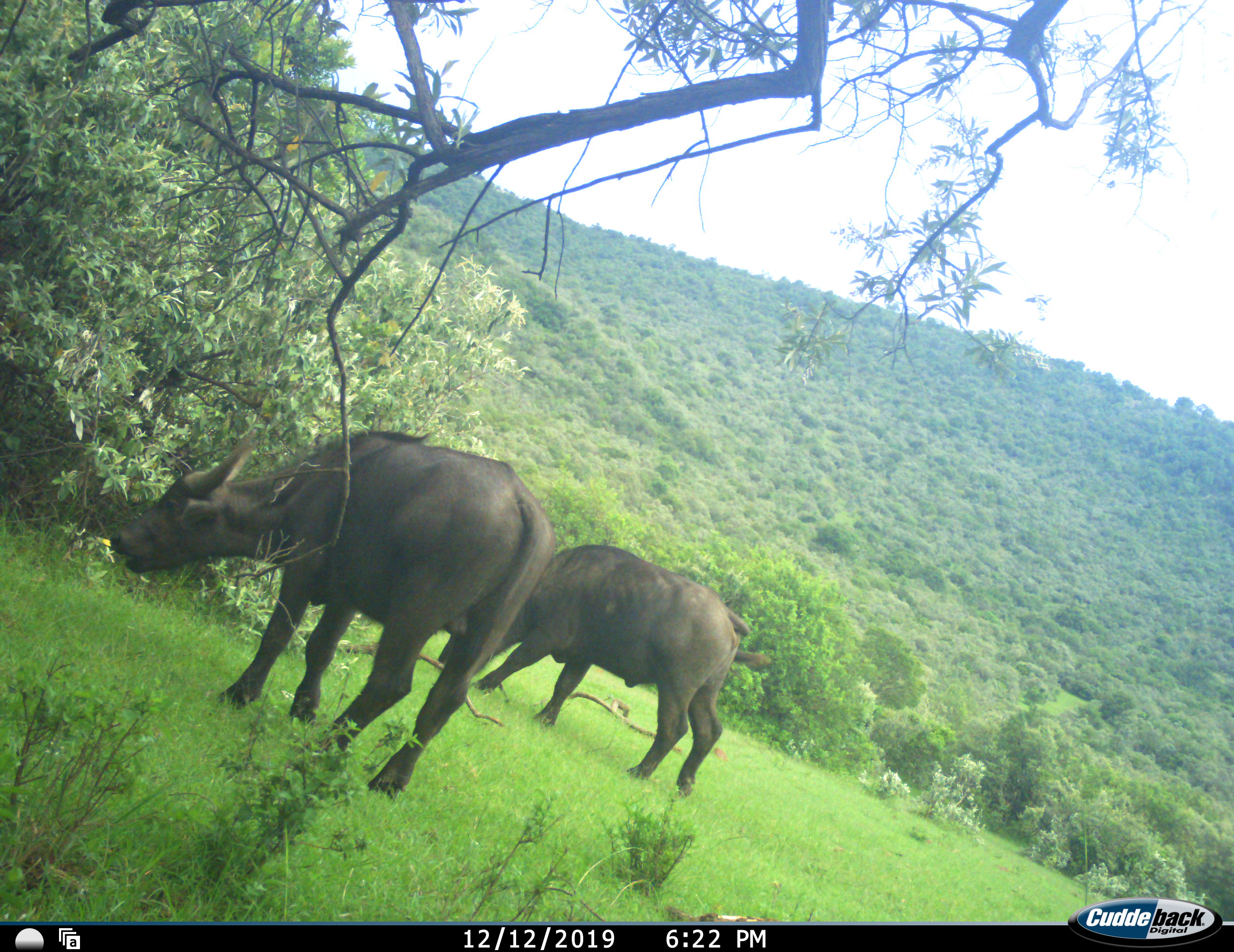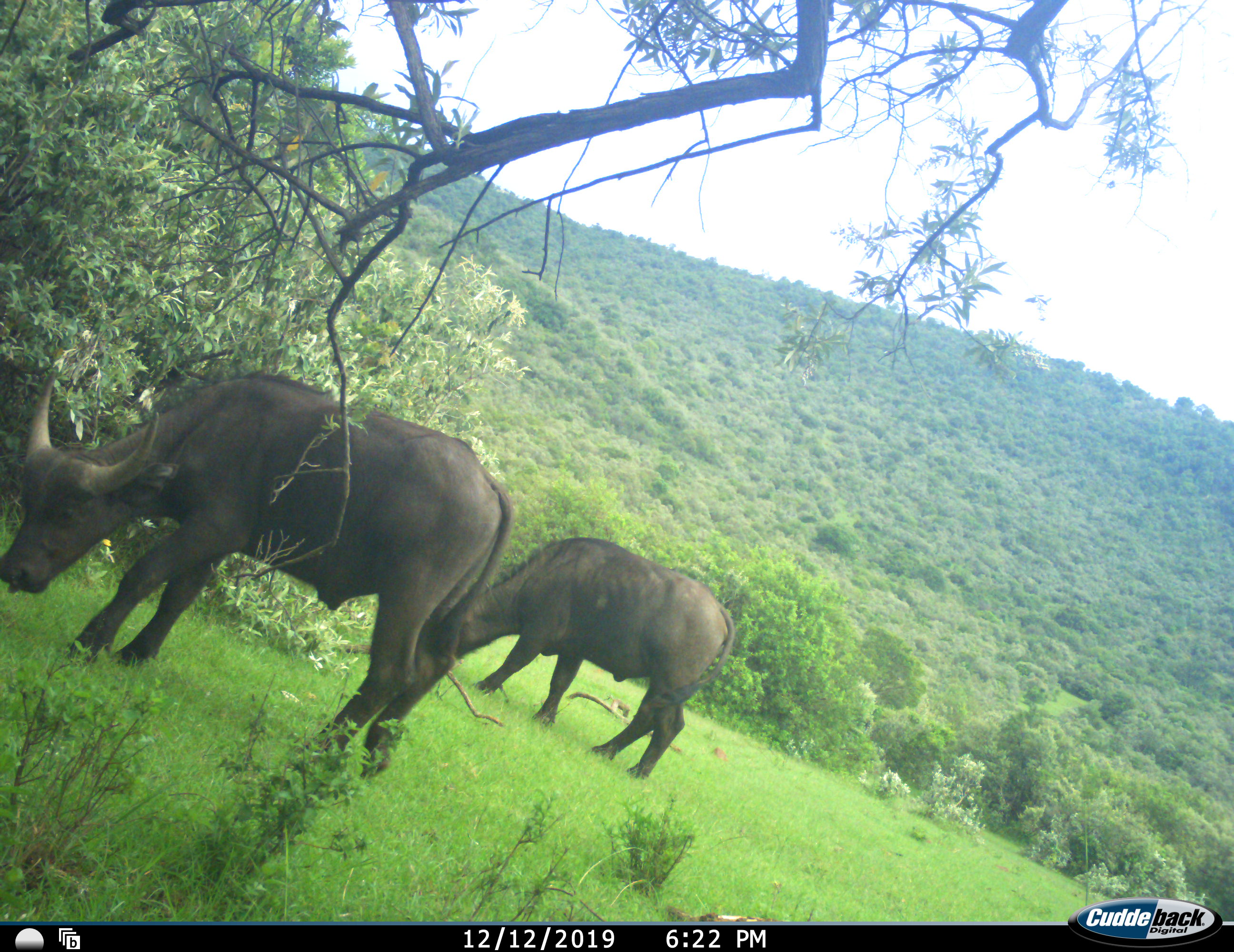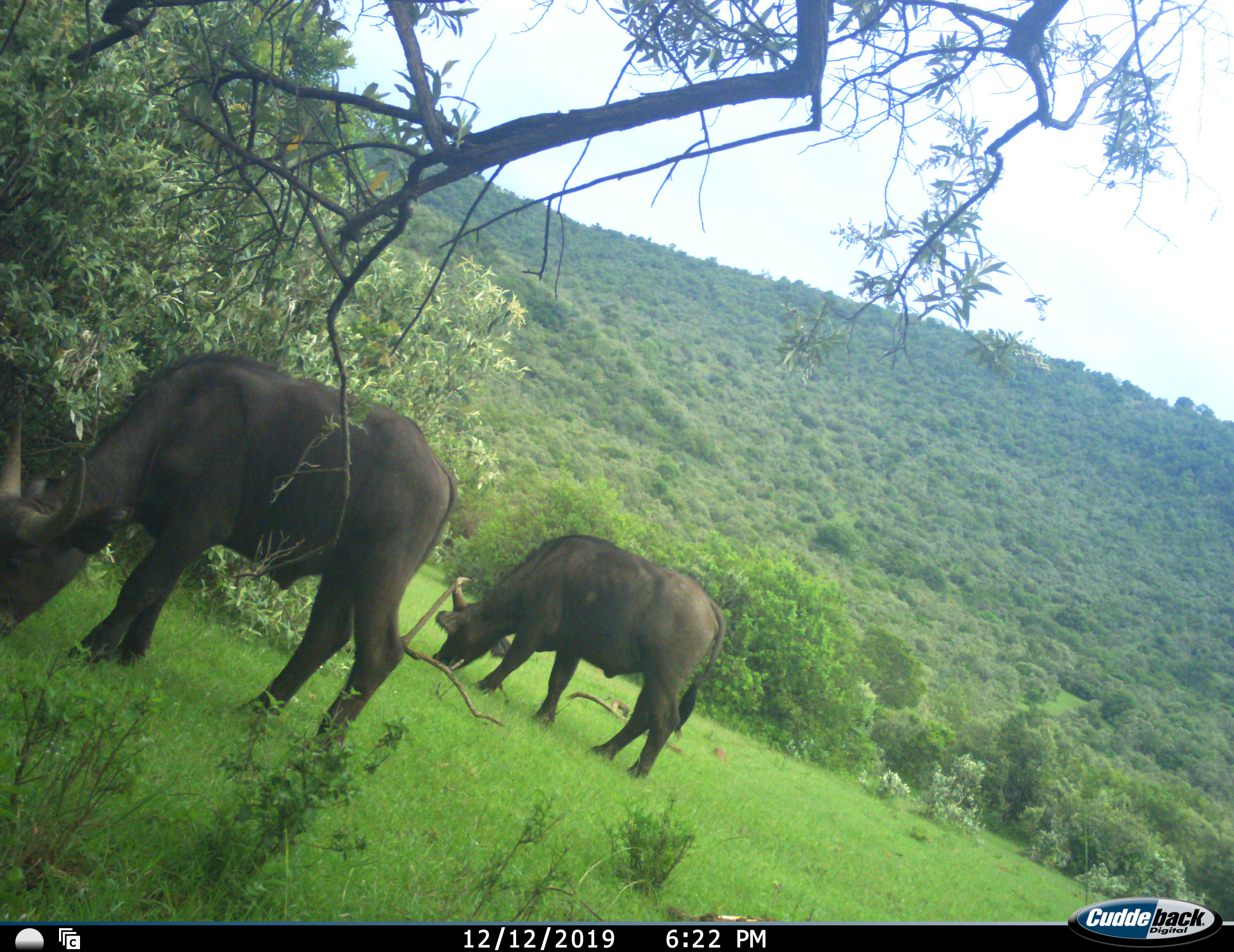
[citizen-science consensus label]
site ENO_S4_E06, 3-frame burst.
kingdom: Animalia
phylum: Chordata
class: Mammalia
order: Artiodactyla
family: Bovidae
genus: Syncerus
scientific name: Syncerus caffer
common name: african buffalo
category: buffalo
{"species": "buffalo (african buffalo) (Syncerus caffer)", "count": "2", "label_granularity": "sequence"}